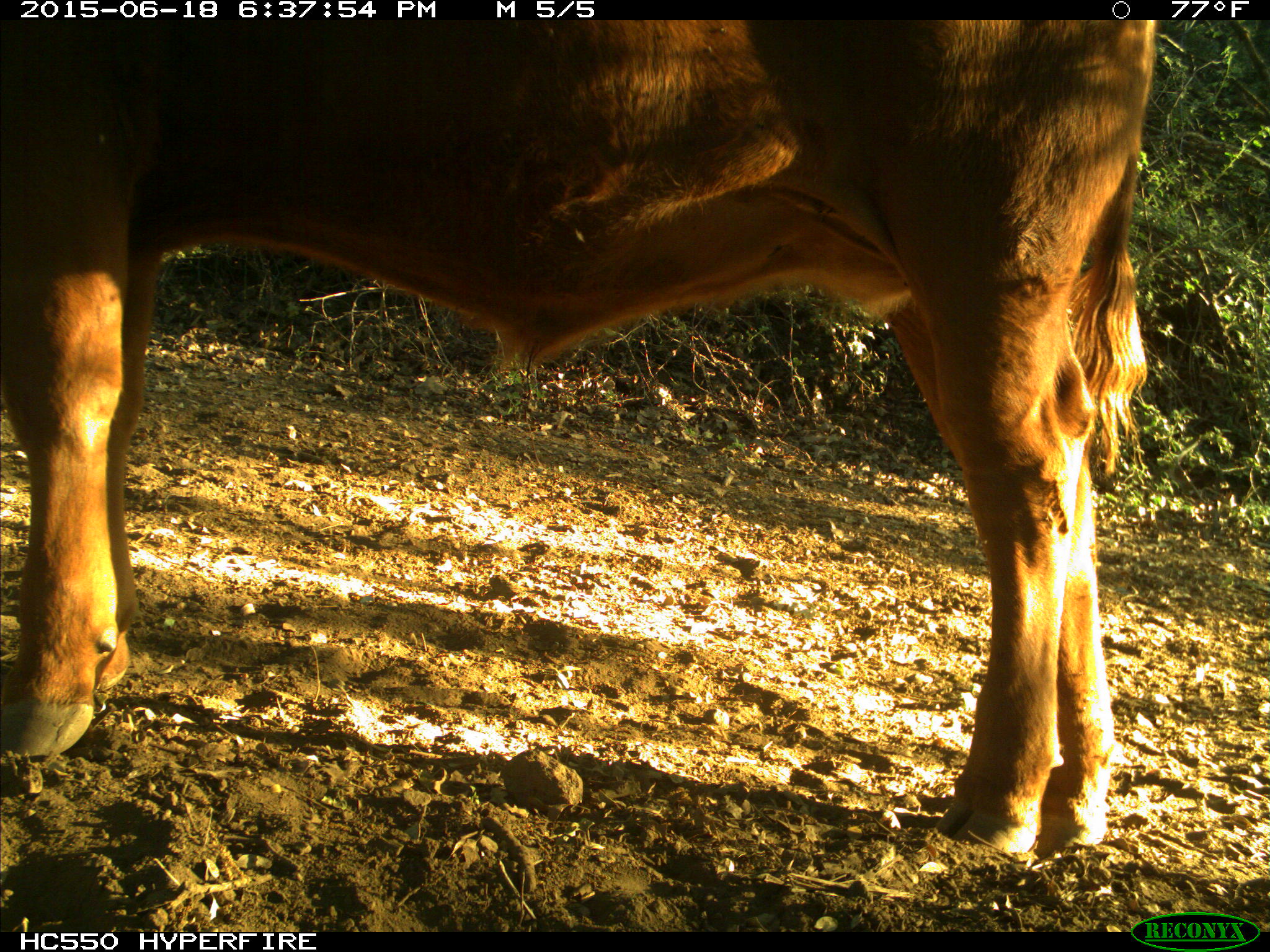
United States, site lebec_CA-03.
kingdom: Animalia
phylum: Chordata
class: Mammalia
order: Artiodactyla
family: Bovidae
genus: Bos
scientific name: Bos taurus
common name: domestic cow